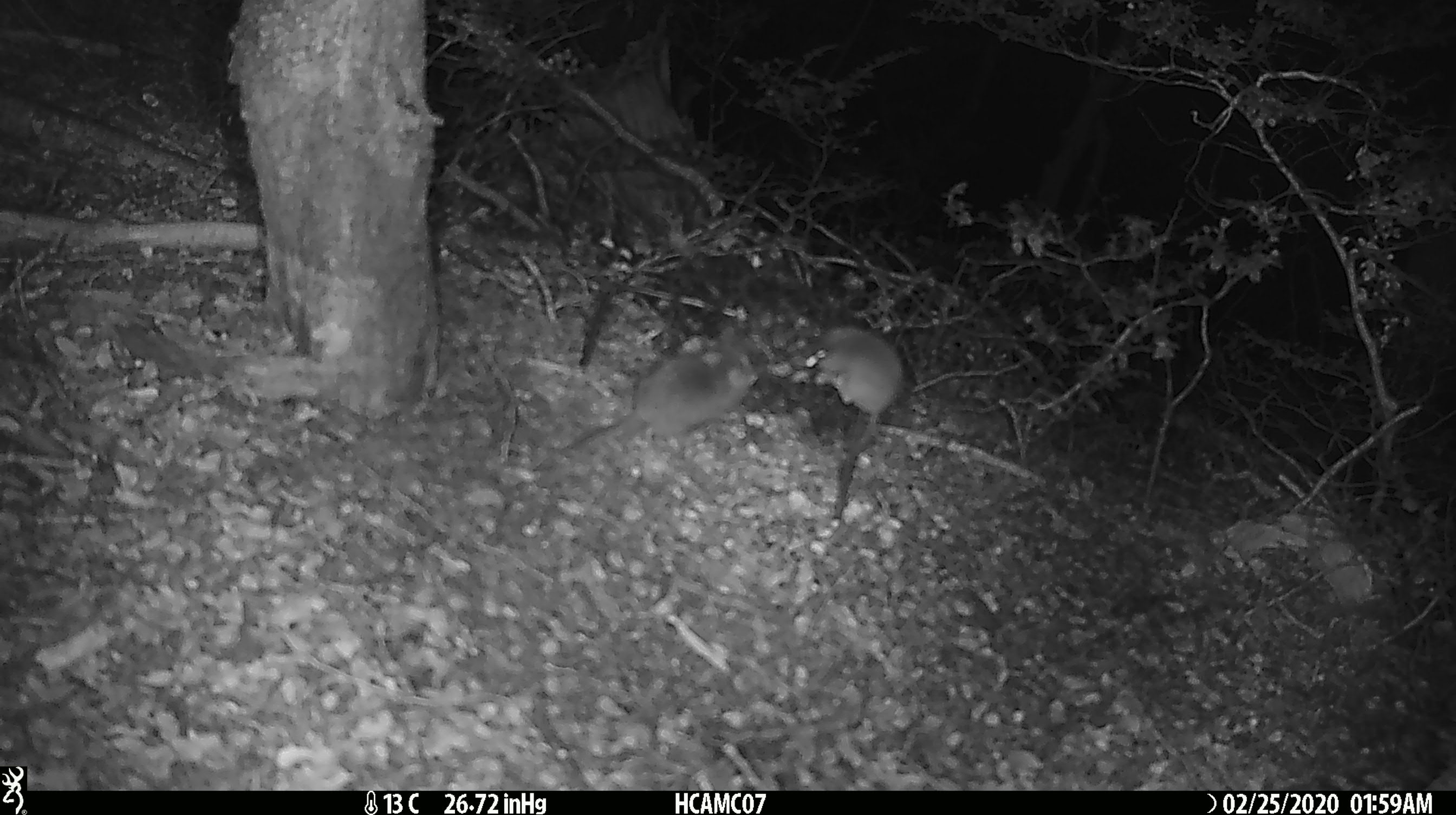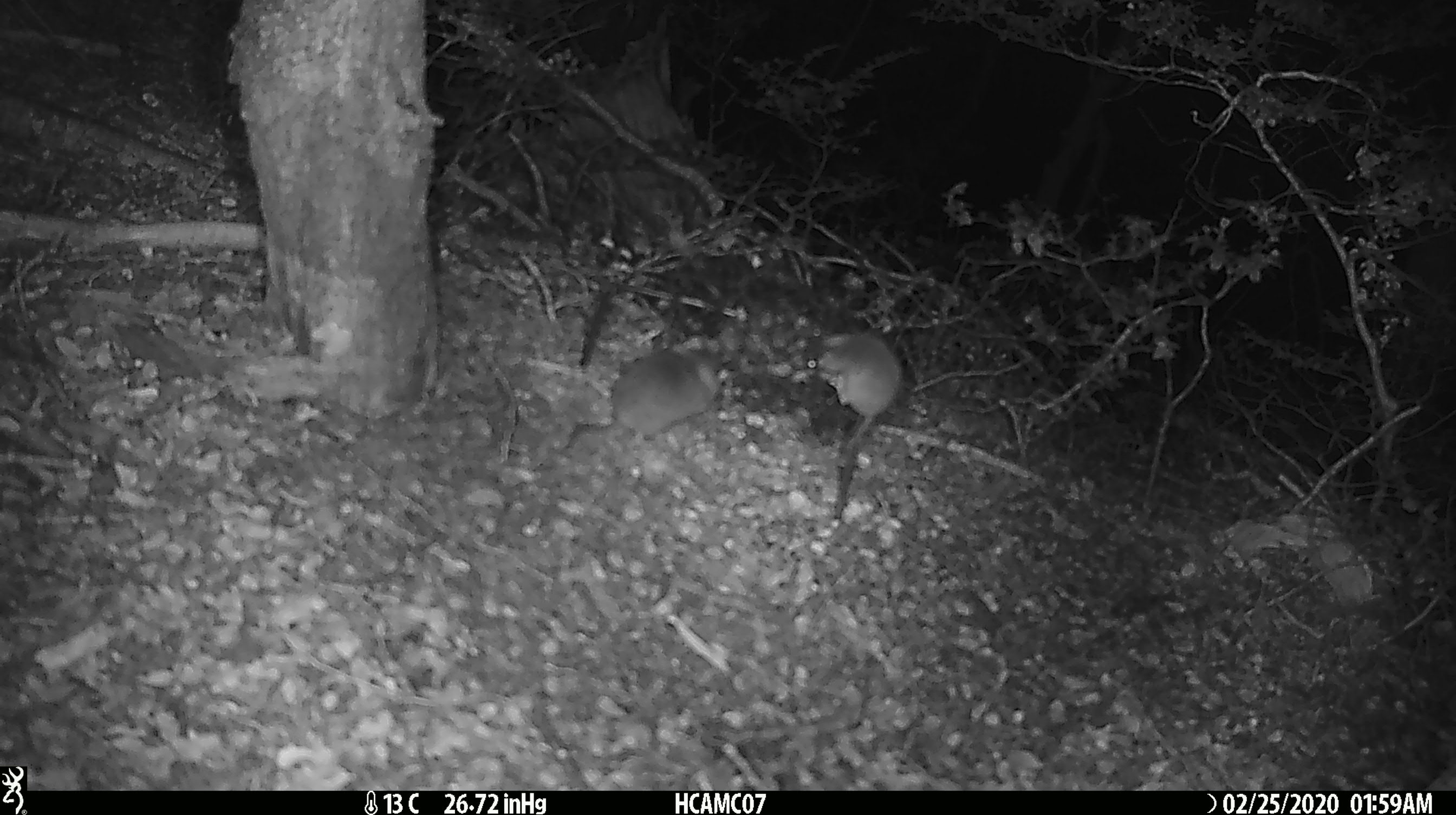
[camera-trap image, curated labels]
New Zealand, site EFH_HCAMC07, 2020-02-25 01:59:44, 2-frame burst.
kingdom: Animalia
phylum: Chordata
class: Mammalia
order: Rodentia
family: Muridae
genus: Mus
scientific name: Mus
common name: mouse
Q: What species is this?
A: Mouse (Mus).